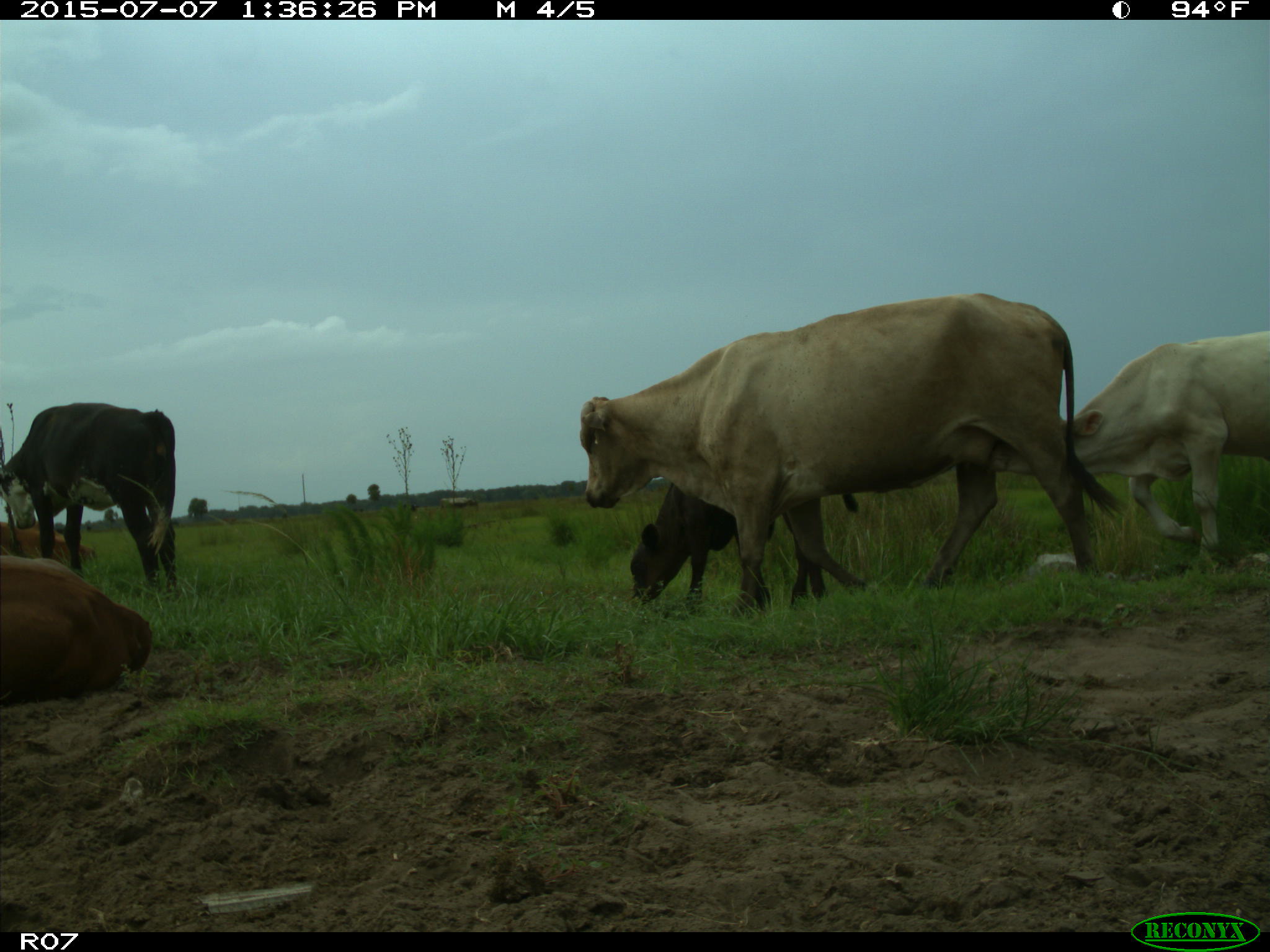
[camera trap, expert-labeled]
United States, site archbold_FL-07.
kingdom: Animalia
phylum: Chordata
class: Mammalia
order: Artiodactyla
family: Bovidae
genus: Bos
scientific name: Bos taurus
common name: domestic cow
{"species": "Bos taurus (domestic cow)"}